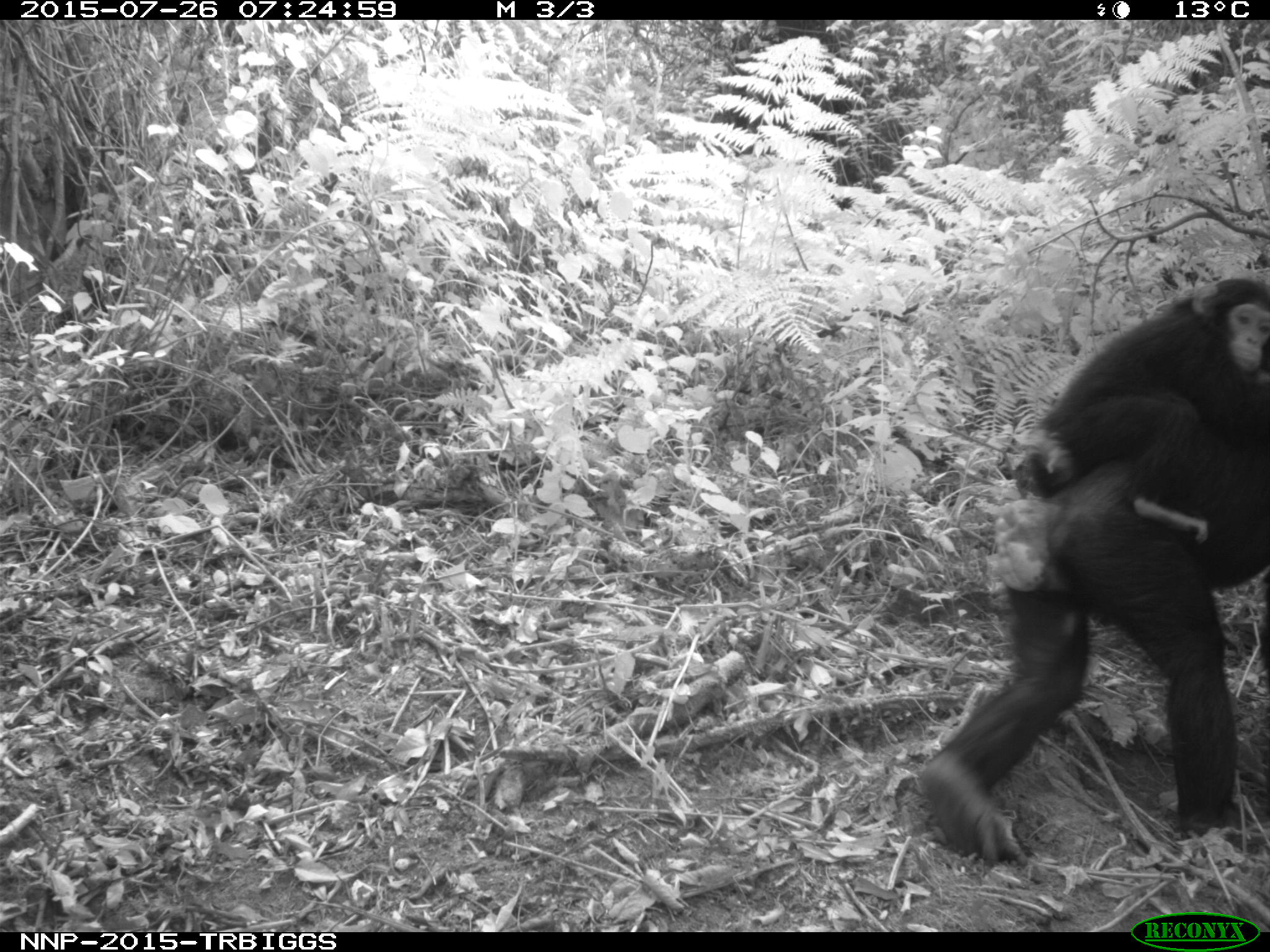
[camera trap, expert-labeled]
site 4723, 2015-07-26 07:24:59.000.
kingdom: Animalia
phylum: Chordata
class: Mammalia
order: Primates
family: Hominidae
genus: Pan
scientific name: Pan troglodytes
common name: chimpanzee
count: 2